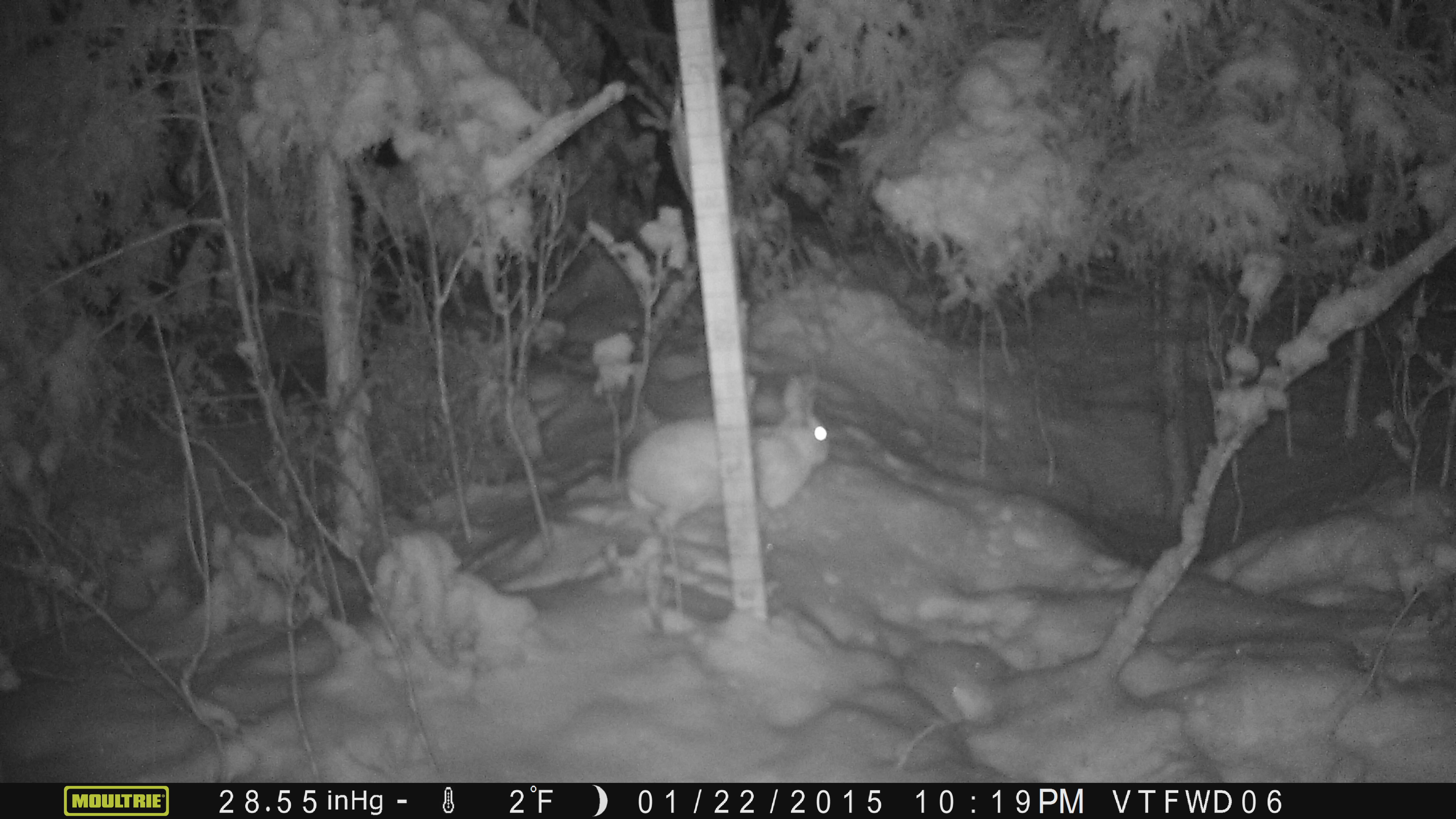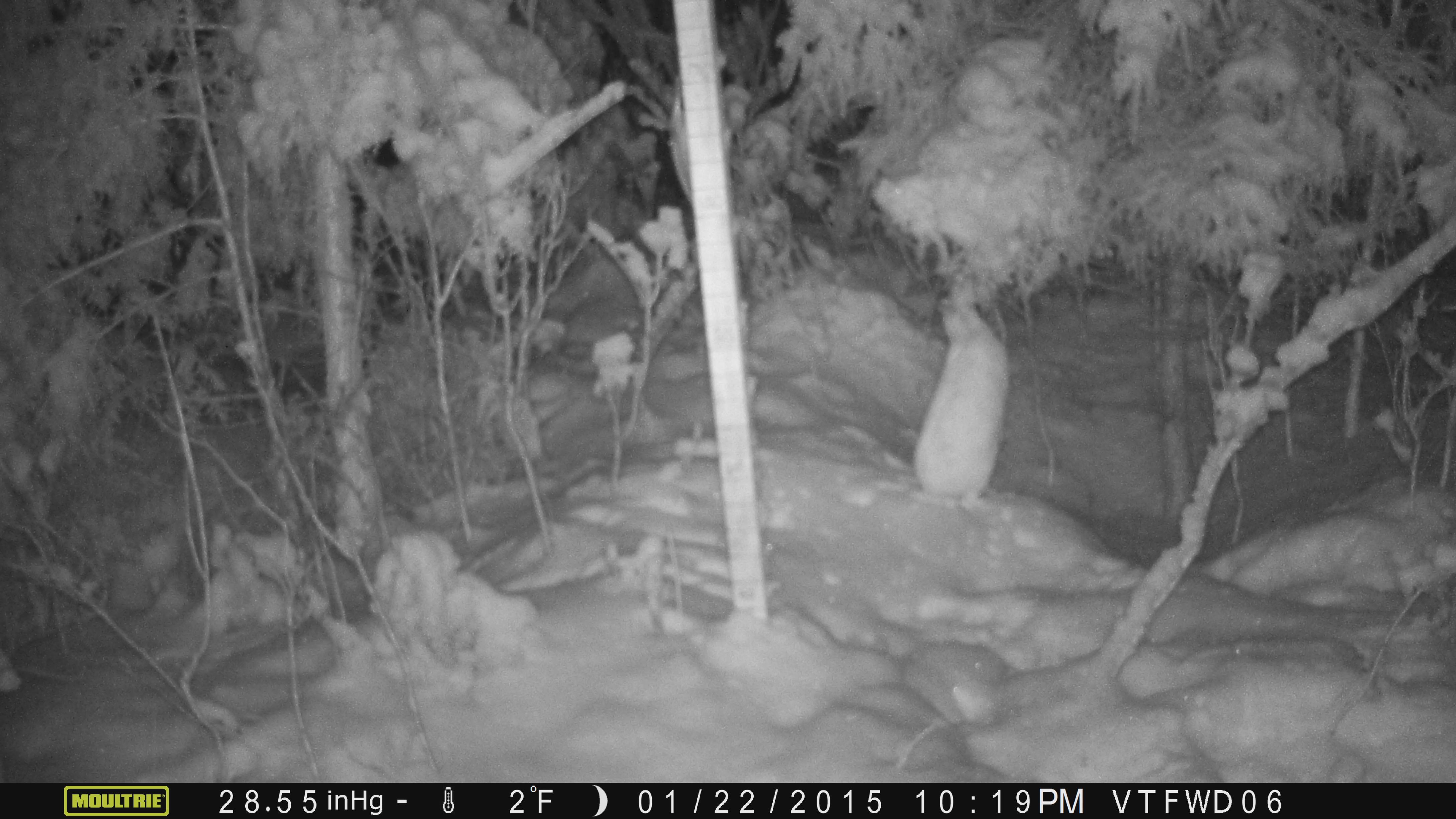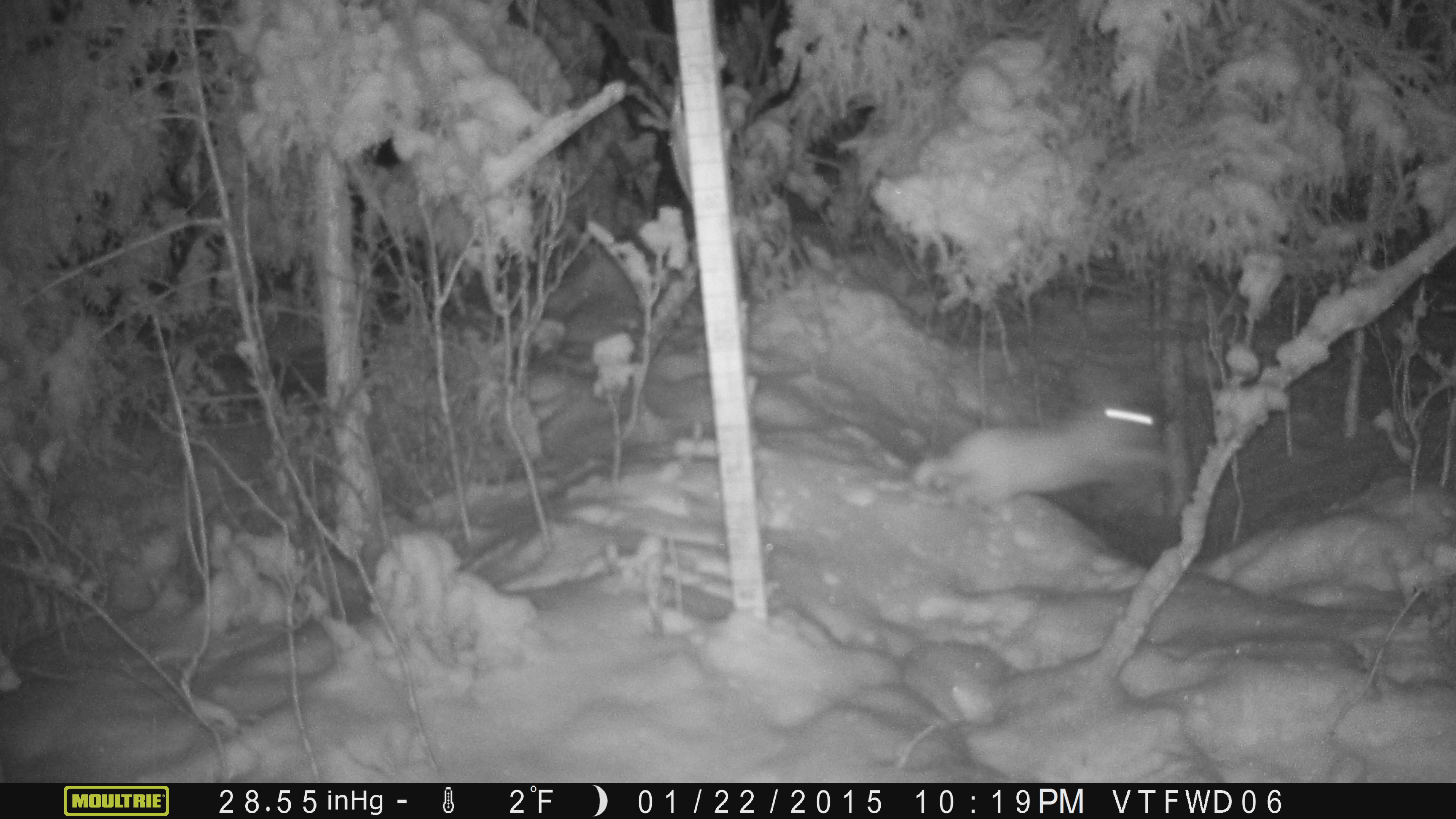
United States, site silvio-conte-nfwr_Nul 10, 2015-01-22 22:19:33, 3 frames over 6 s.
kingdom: Animalia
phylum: Chordata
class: Mammalia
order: Lagomorpha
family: Leporidae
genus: Lepus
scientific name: Lepus americanus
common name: snowshoe hare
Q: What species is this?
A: Snowshoe hare (Lepus americanus).